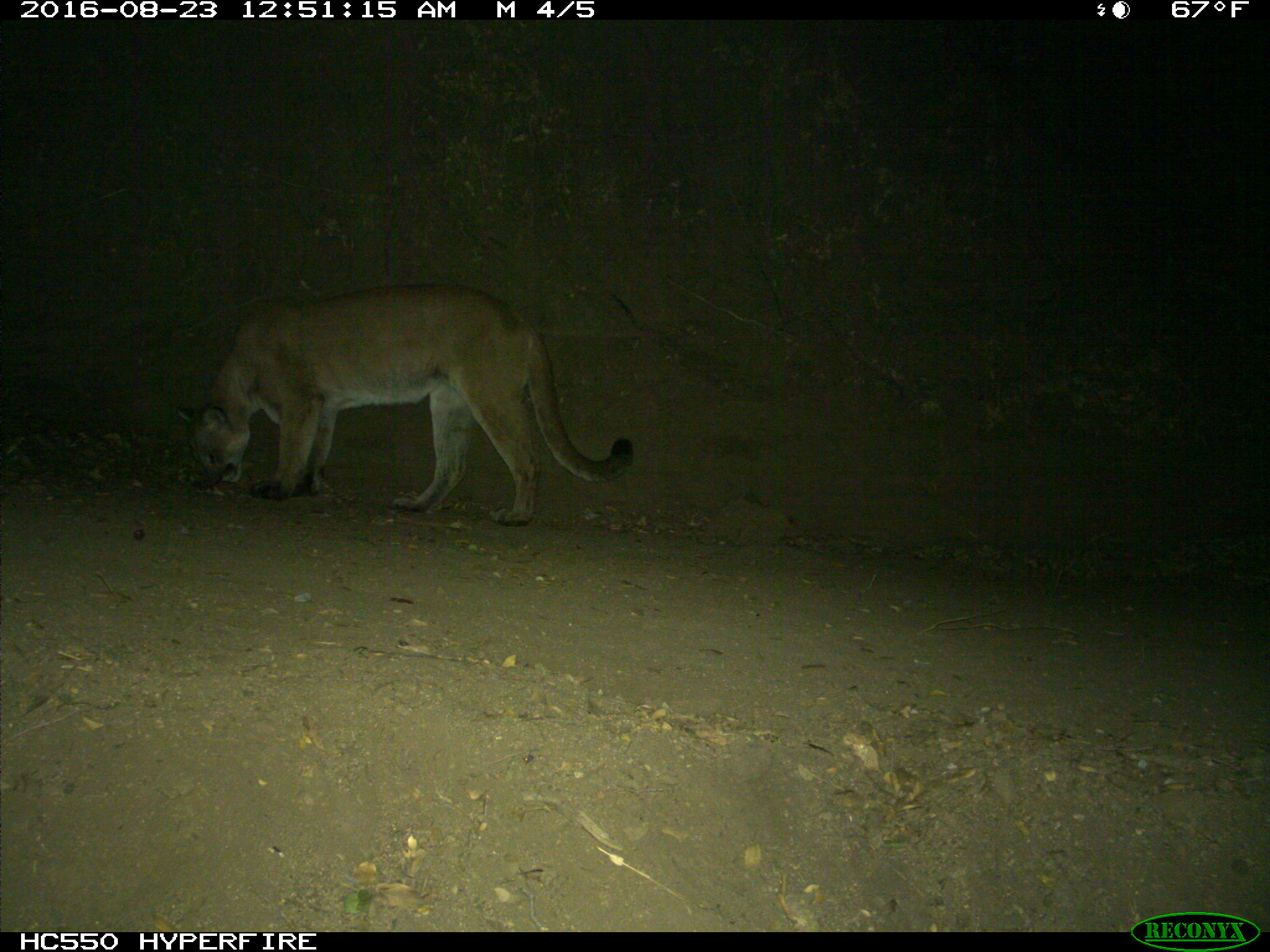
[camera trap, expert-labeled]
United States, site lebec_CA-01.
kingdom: Animalia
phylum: Chordata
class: Mammalia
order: Carnivora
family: Felidae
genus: Puma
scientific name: Puma concolor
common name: mountain lion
Puma concolor (mountain lion).